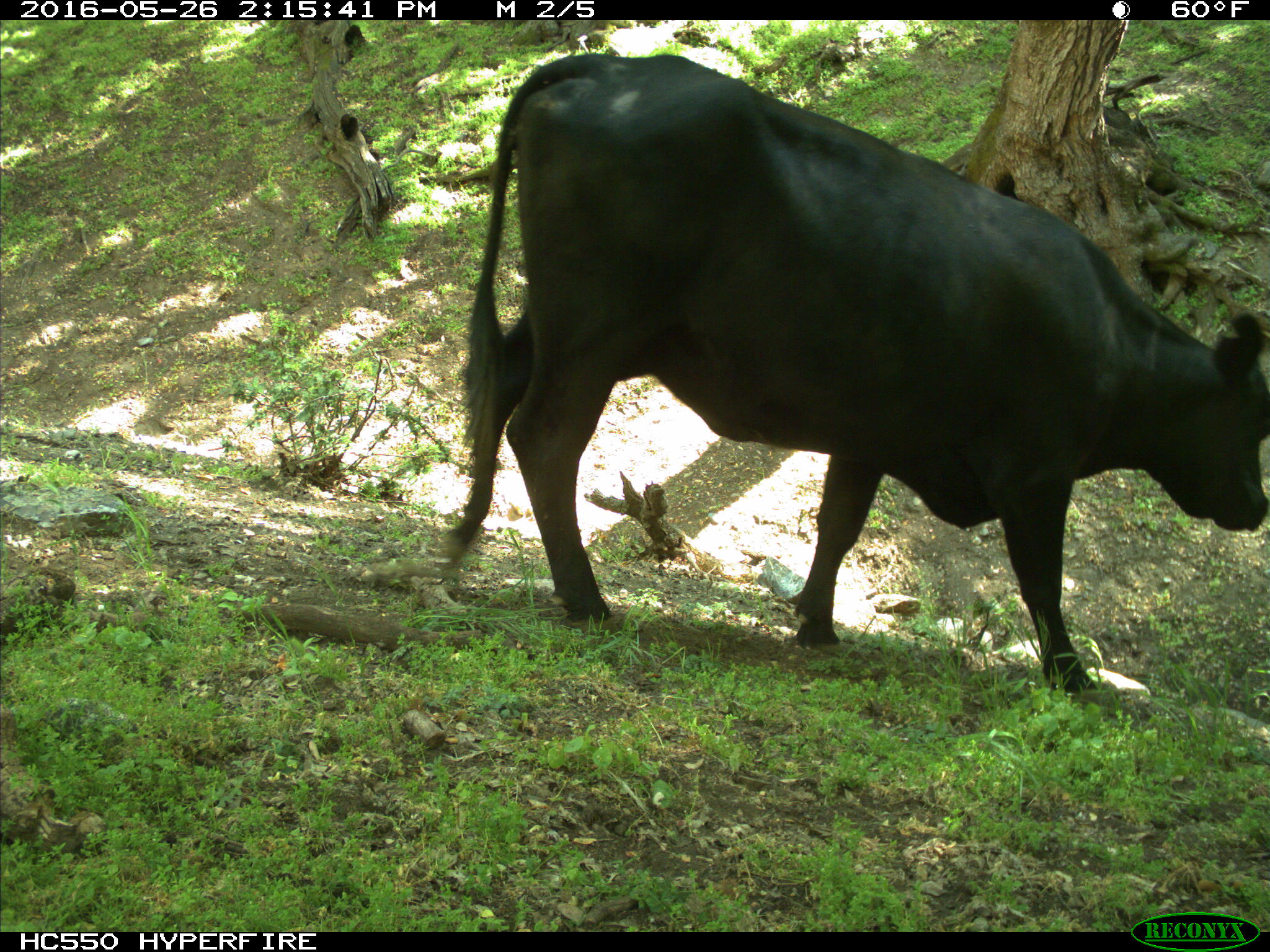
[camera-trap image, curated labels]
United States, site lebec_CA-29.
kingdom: Animalia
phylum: Chordata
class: Mammalia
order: Artiodactyla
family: Bovidae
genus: Bos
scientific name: Bos taurus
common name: domestic cow